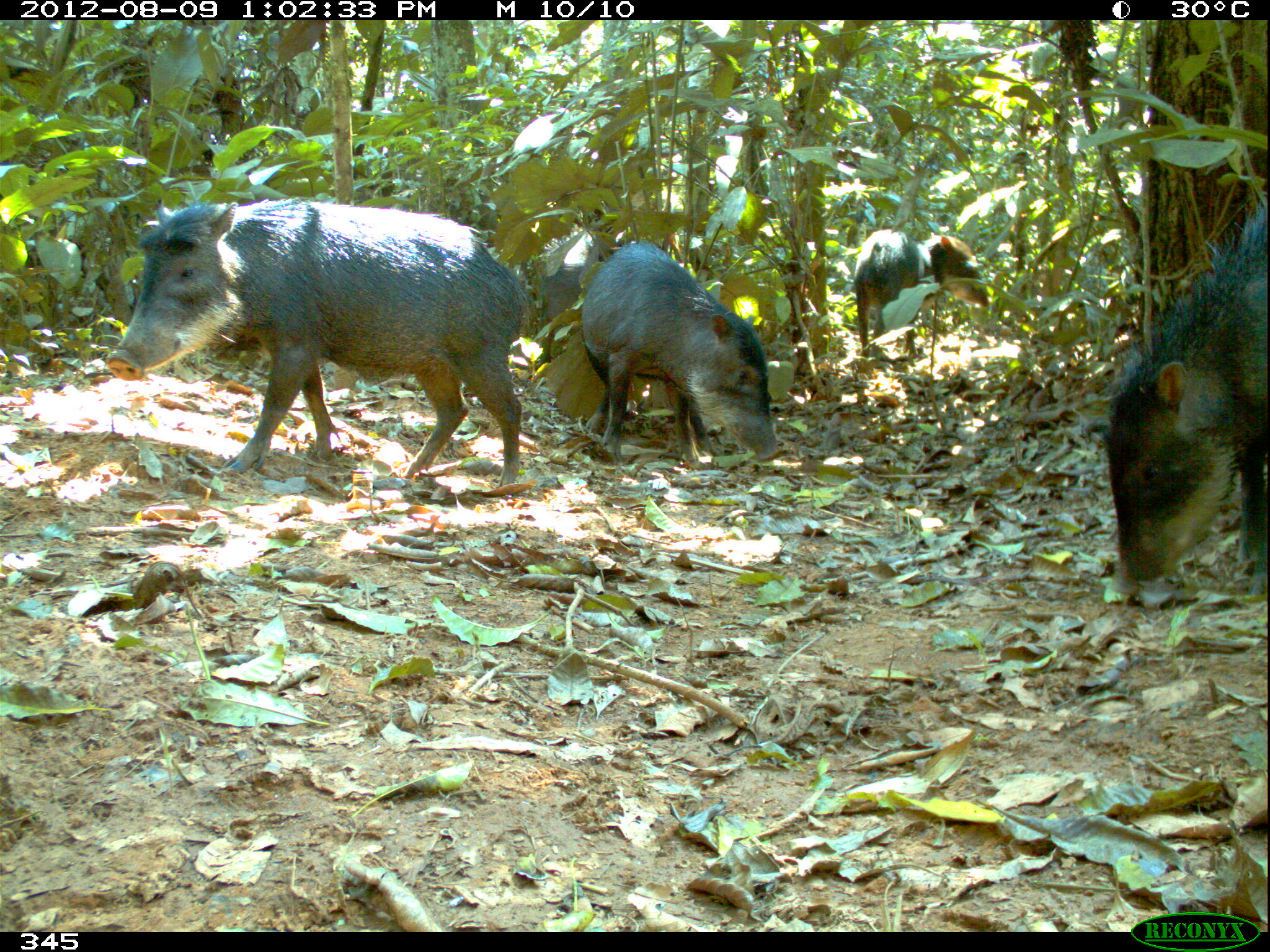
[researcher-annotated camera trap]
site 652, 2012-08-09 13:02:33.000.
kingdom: Animalia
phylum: Chordata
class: Mammalia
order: Artiodactyla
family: Tayassuidae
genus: Tayassu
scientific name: Tayassu pecari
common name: white-lipped peccary